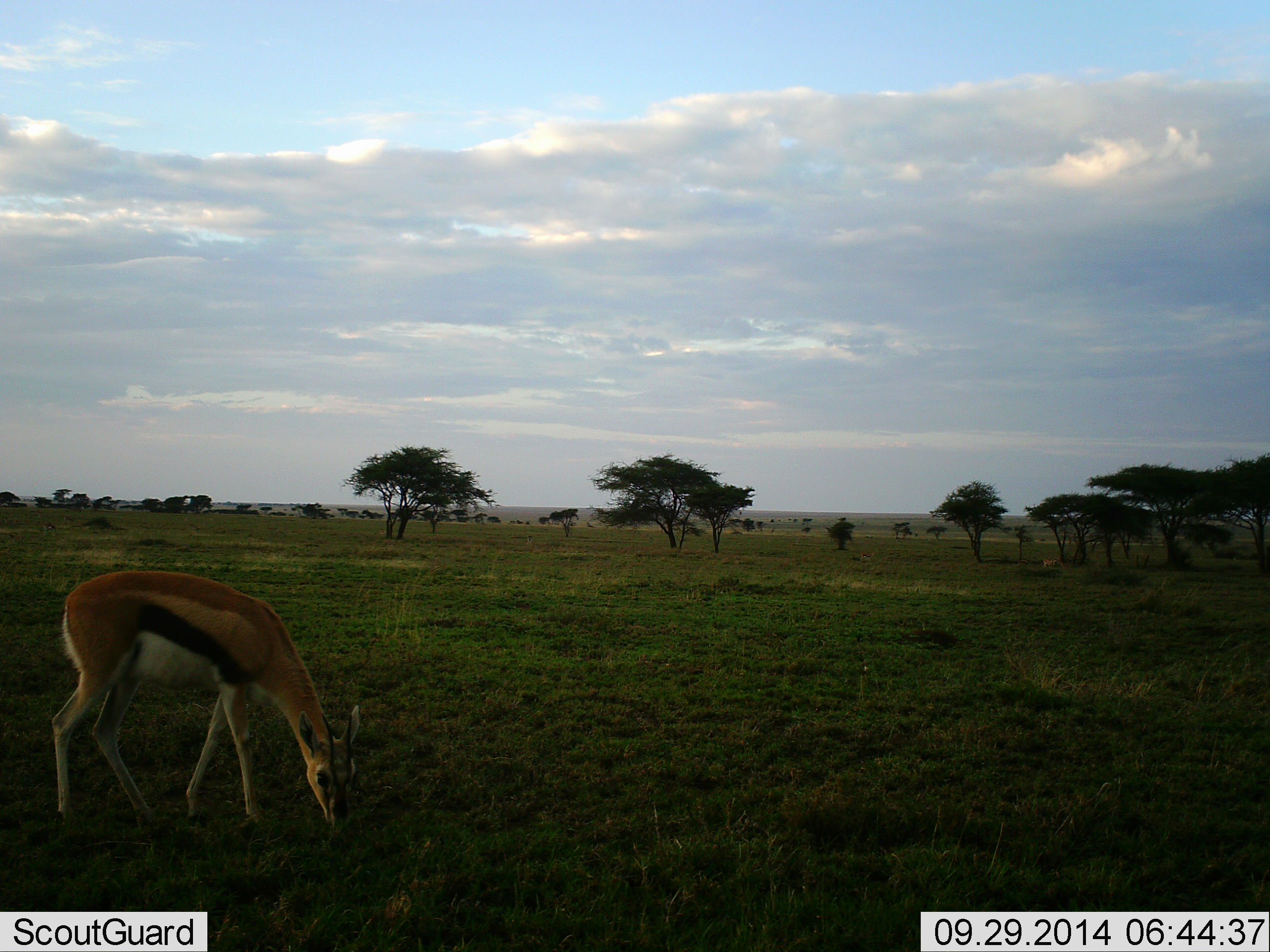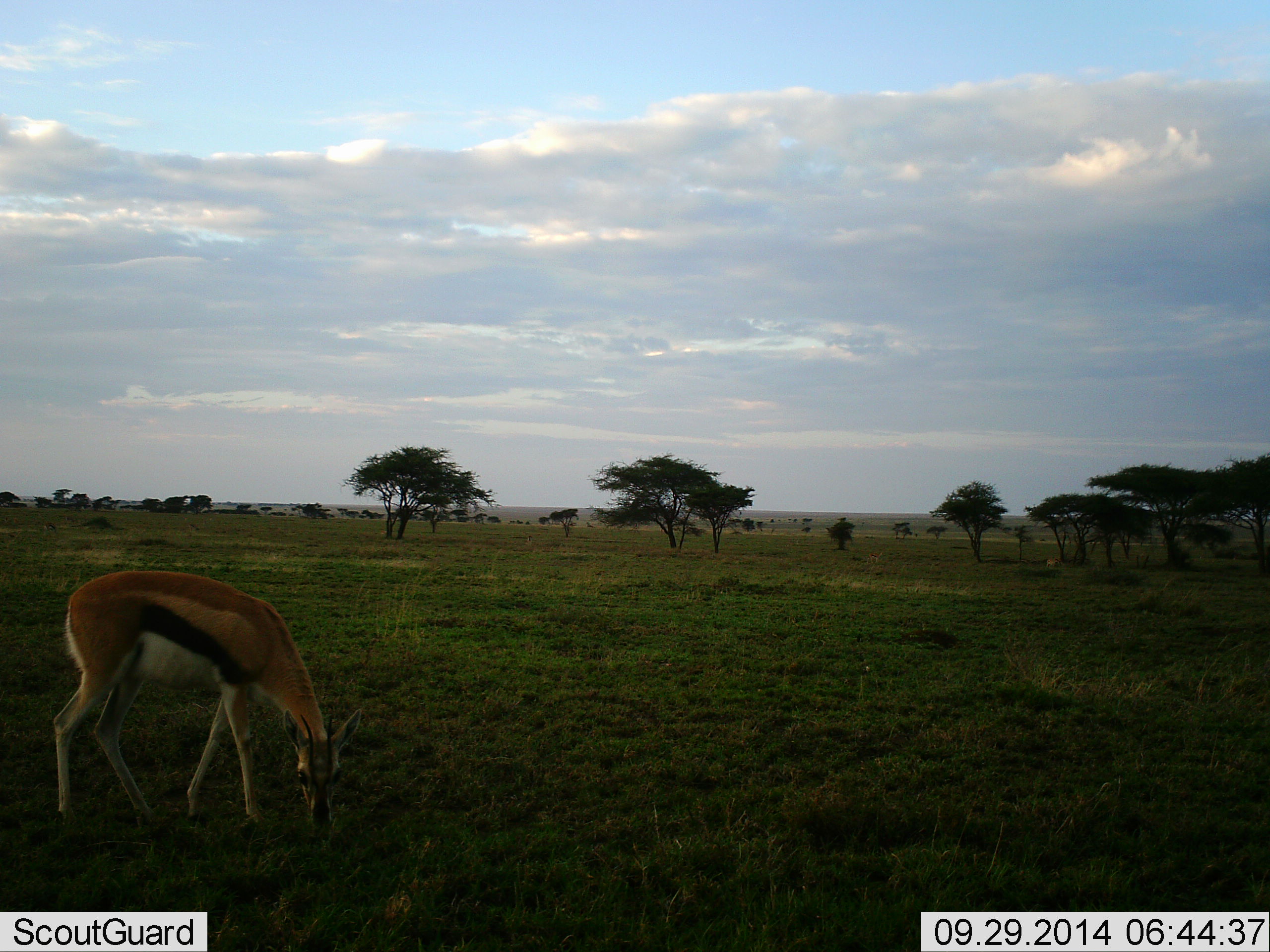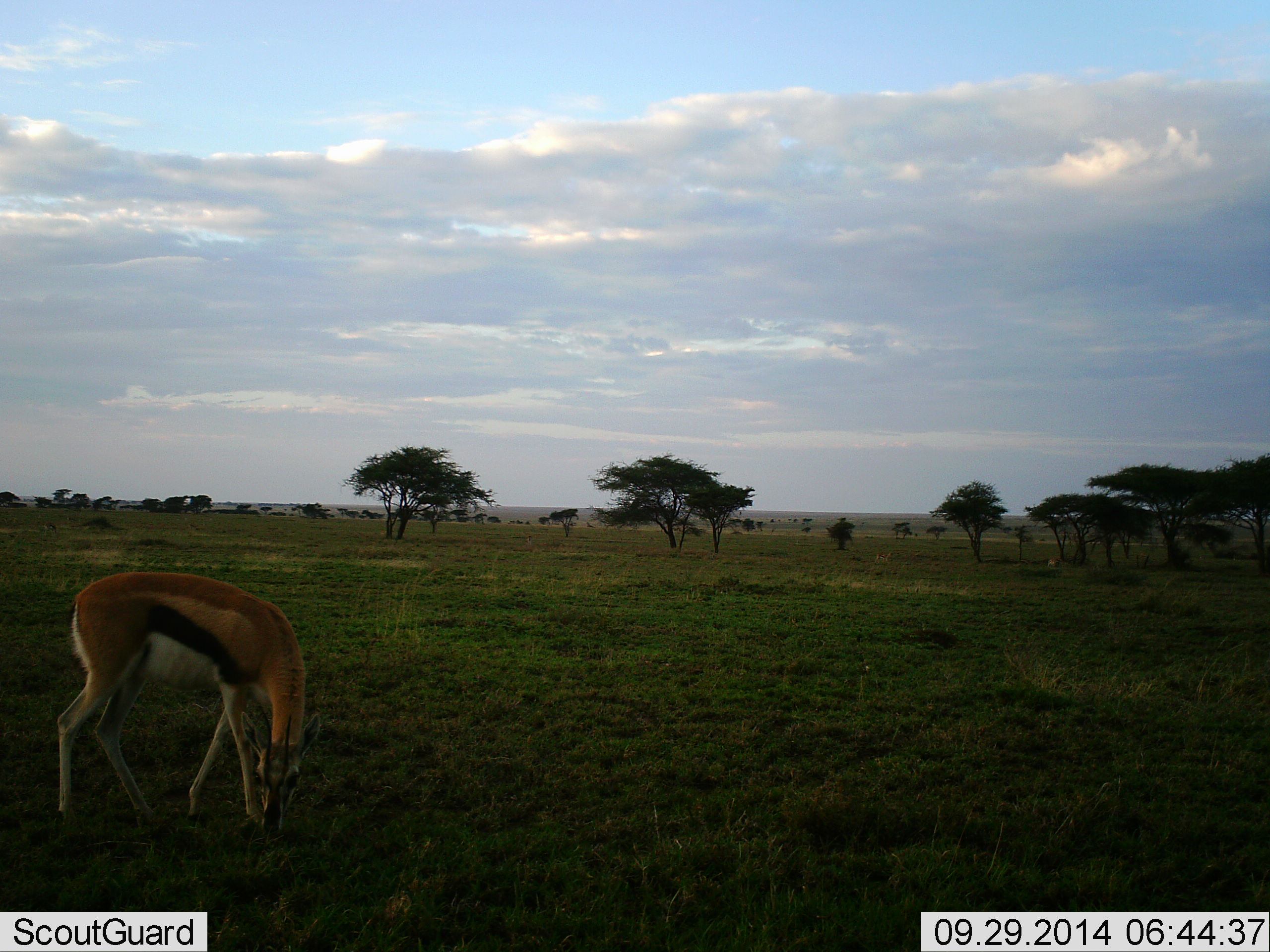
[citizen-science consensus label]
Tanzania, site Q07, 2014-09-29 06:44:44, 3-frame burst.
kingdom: Animalia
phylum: Chordata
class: Mammalia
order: Artiodactyla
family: Bovidae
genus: Eudorcas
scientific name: Eudorcas thomsonii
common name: thomson's gazelle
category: gazellethomsons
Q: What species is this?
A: Gazellethomsons (thomson's gazelle) (Eudorcas thomsonii).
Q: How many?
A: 1.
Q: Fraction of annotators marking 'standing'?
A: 20%.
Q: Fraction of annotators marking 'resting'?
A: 0%.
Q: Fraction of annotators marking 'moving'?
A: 10%.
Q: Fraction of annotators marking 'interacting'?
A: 0%.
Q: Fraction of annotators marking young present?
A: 0%.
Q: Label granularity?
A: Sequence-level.